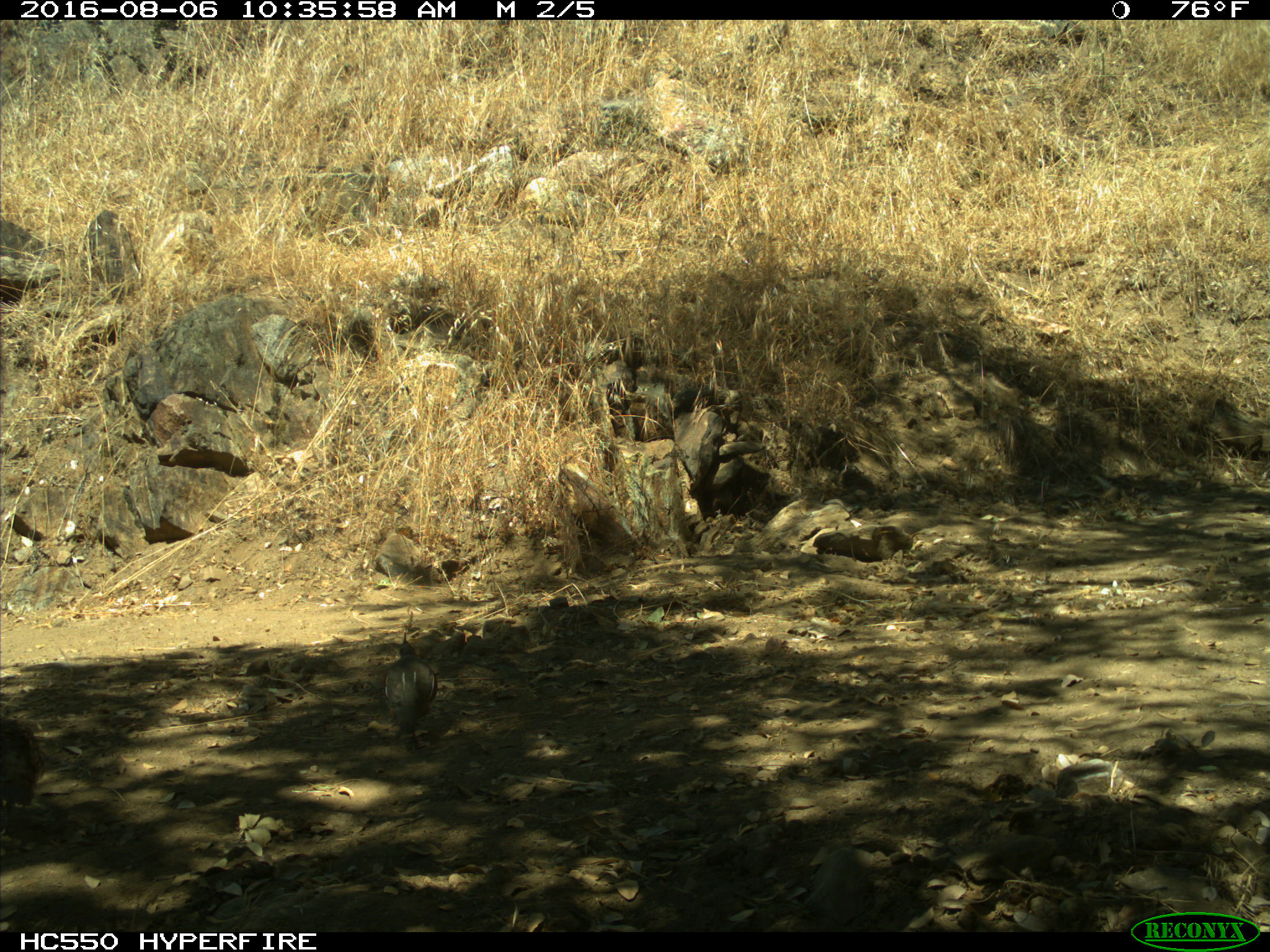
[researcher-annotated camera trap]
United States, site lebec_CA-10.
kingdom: Animalia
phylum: Chordata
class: Aves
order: Galliformes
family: Odontophoridae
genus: Callipepla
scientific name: Callipepla californica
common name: california quail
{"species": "Callipepla californica (california quail)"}